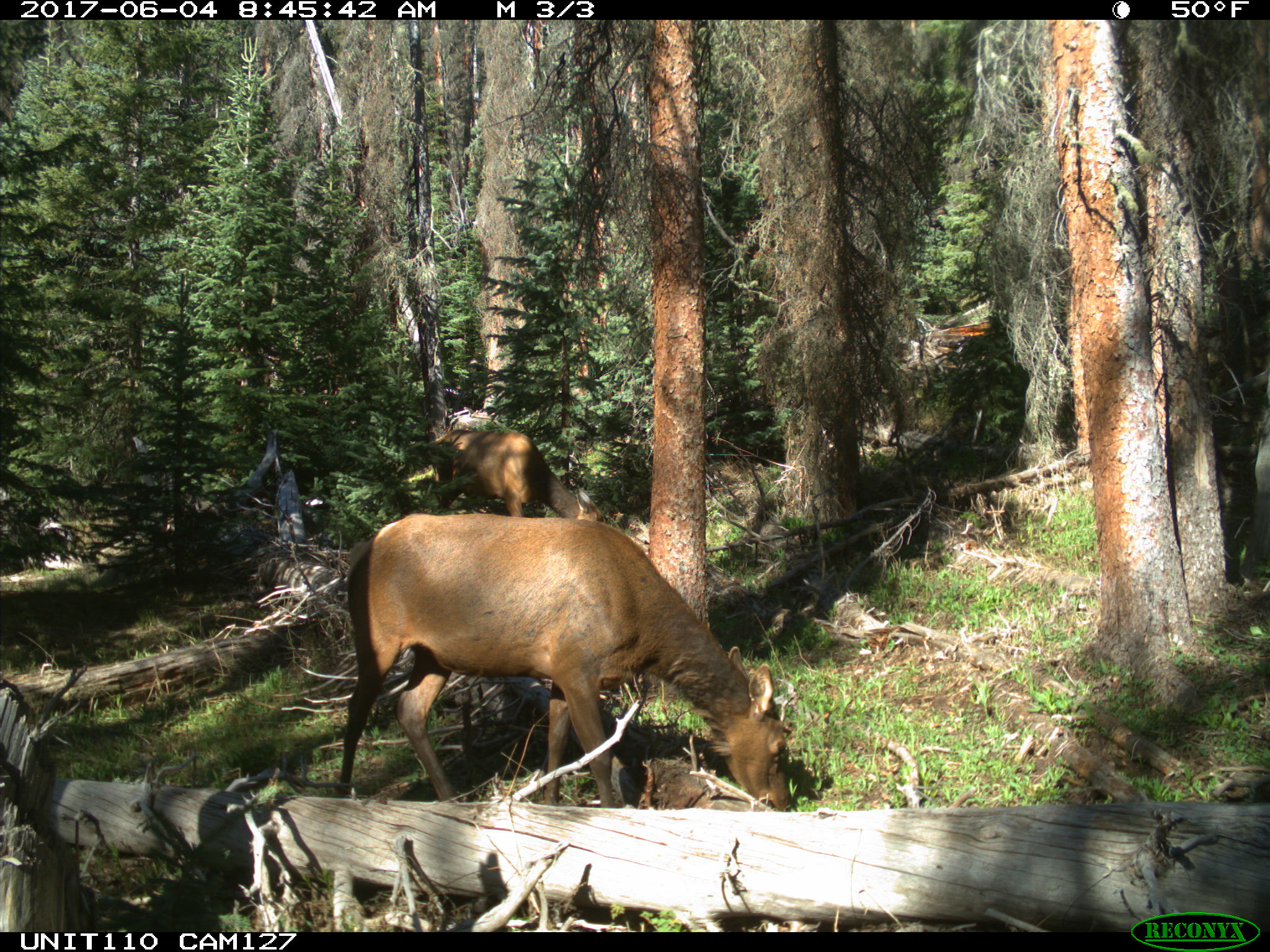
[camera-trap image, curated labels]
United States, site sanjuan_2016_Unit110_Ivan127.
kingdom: Animalia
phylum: Chordata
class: Mammalia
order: Artiodactyla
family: Cervidae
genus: Cervus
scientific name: Cervus elaphus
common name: red deer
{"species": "Cervus elaphus (red deer)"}